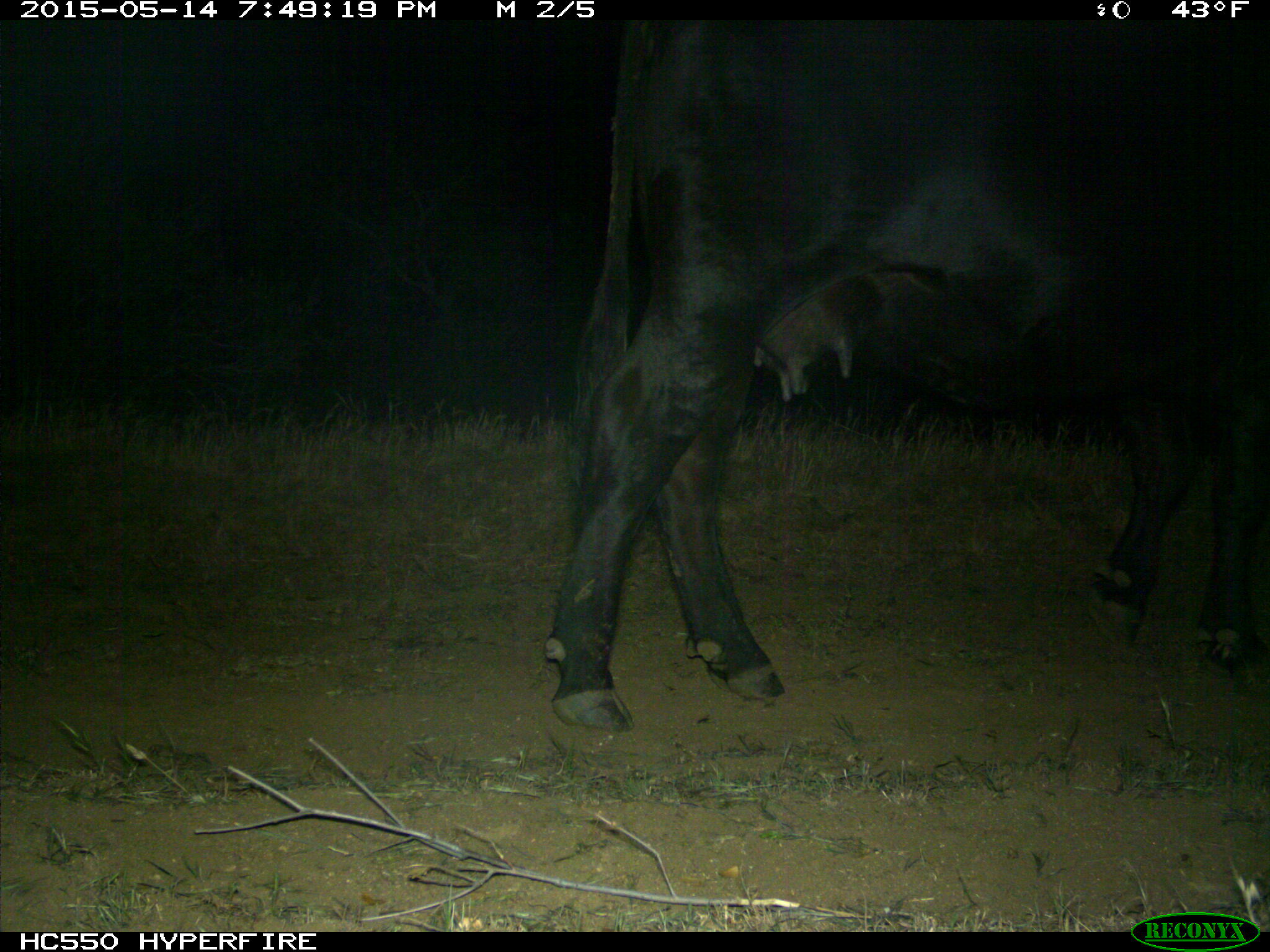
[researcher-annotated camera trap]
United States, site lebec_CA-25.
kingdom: Animalia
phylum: Chordata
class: Mammalia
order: Artiodactyla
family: Bovidae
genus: Bos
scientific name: Bos taurus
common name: domestic cow